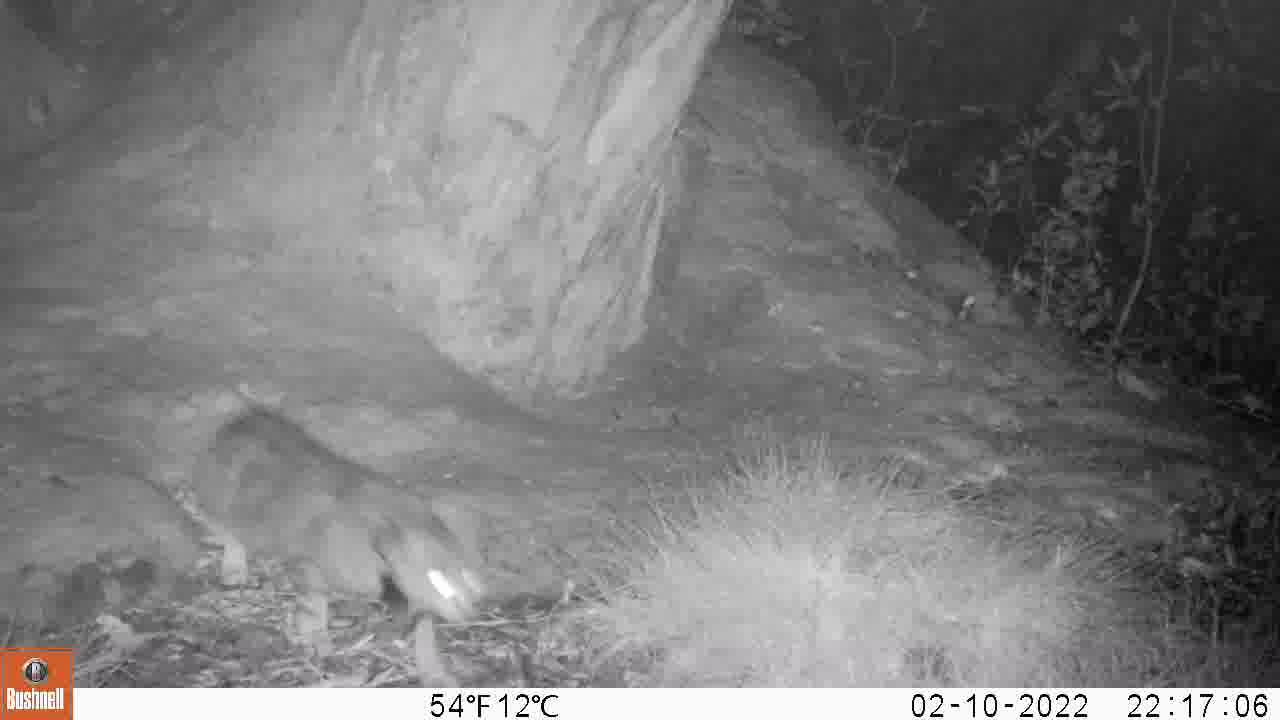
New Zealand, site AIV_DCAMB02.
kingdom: Animalia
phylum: Chordata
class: Mammalia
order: Carnivora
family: Felidae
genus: Felis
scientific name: Felis catus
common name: domestic cat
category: cat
Cat (domestic cat) (Felis catus).